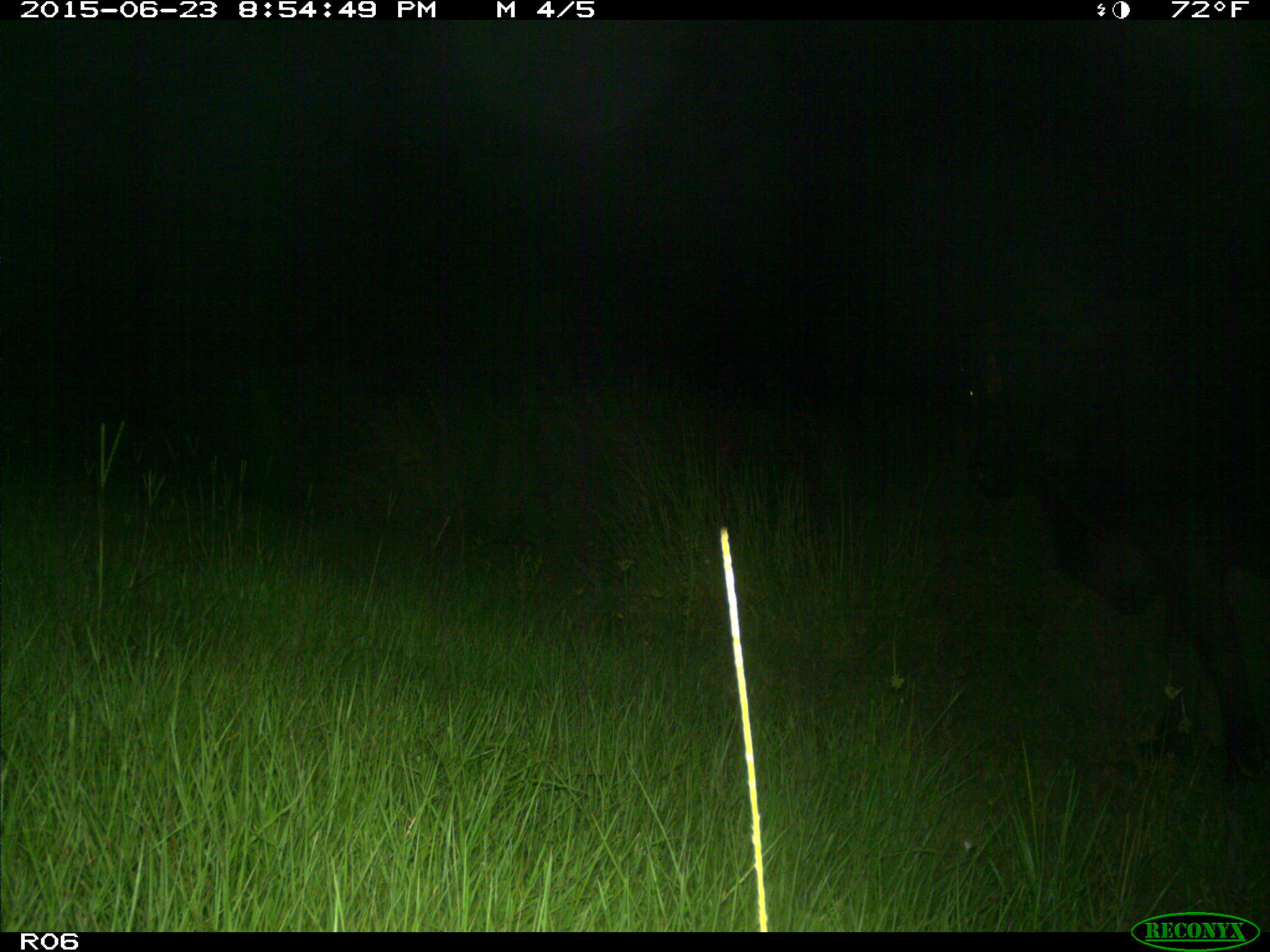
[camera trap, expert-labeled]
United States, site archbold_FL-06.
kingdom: Animalia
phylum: Chordata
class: Mammalia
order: Artiodactyla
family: Bovidae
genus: Bos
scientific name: Bos taurus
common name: domestic cow